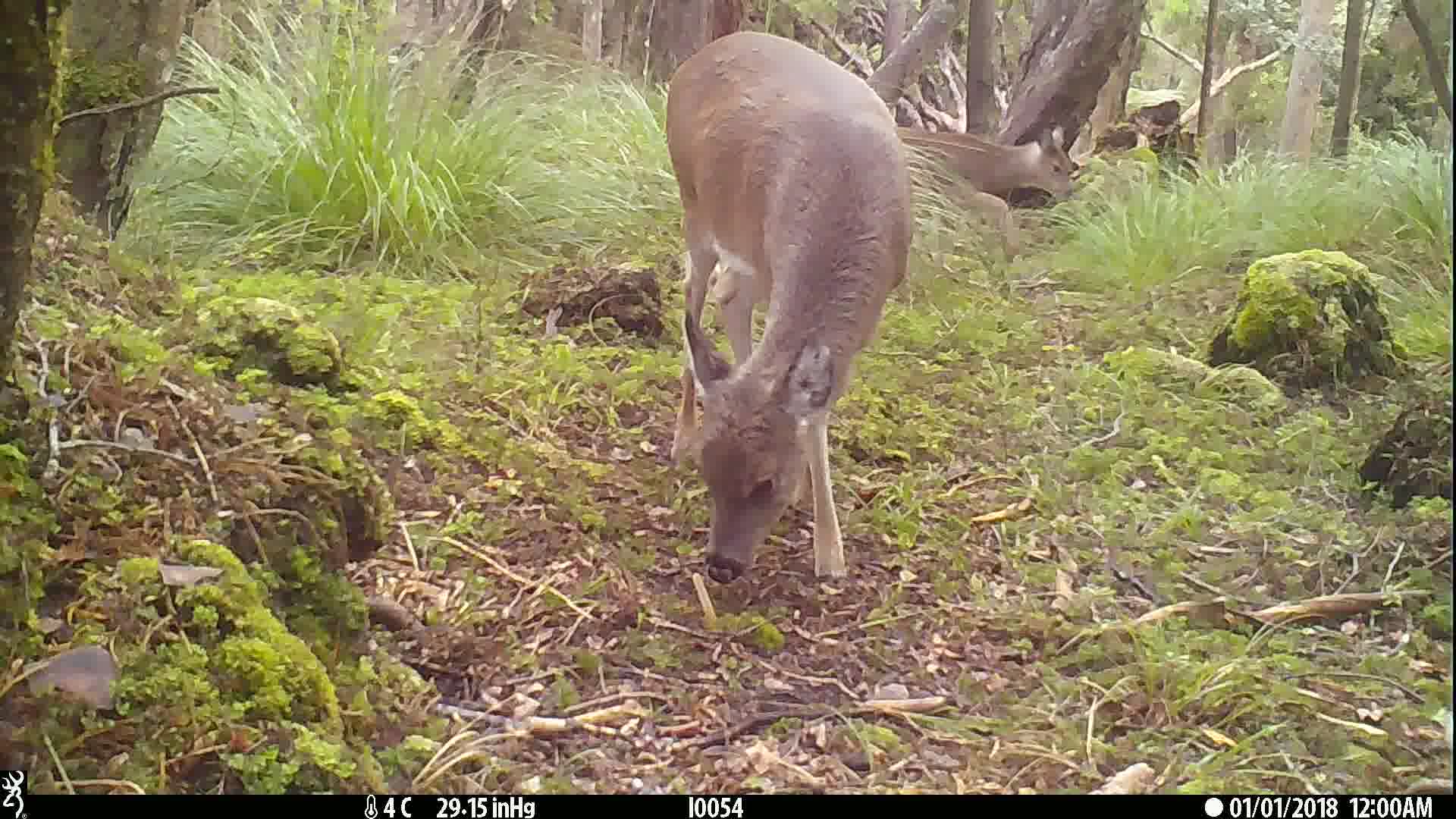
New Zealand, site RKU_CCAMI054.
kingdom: Animalia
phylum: Chordata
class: Mammalia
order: Artiodactyla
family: Cervidae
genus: Odocoileus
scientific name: Odocoileus virginianus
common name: white-tailed deer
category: white tailed deer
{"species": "white tailed deer (white-tailed deer) (Odocoileus virginianus)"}